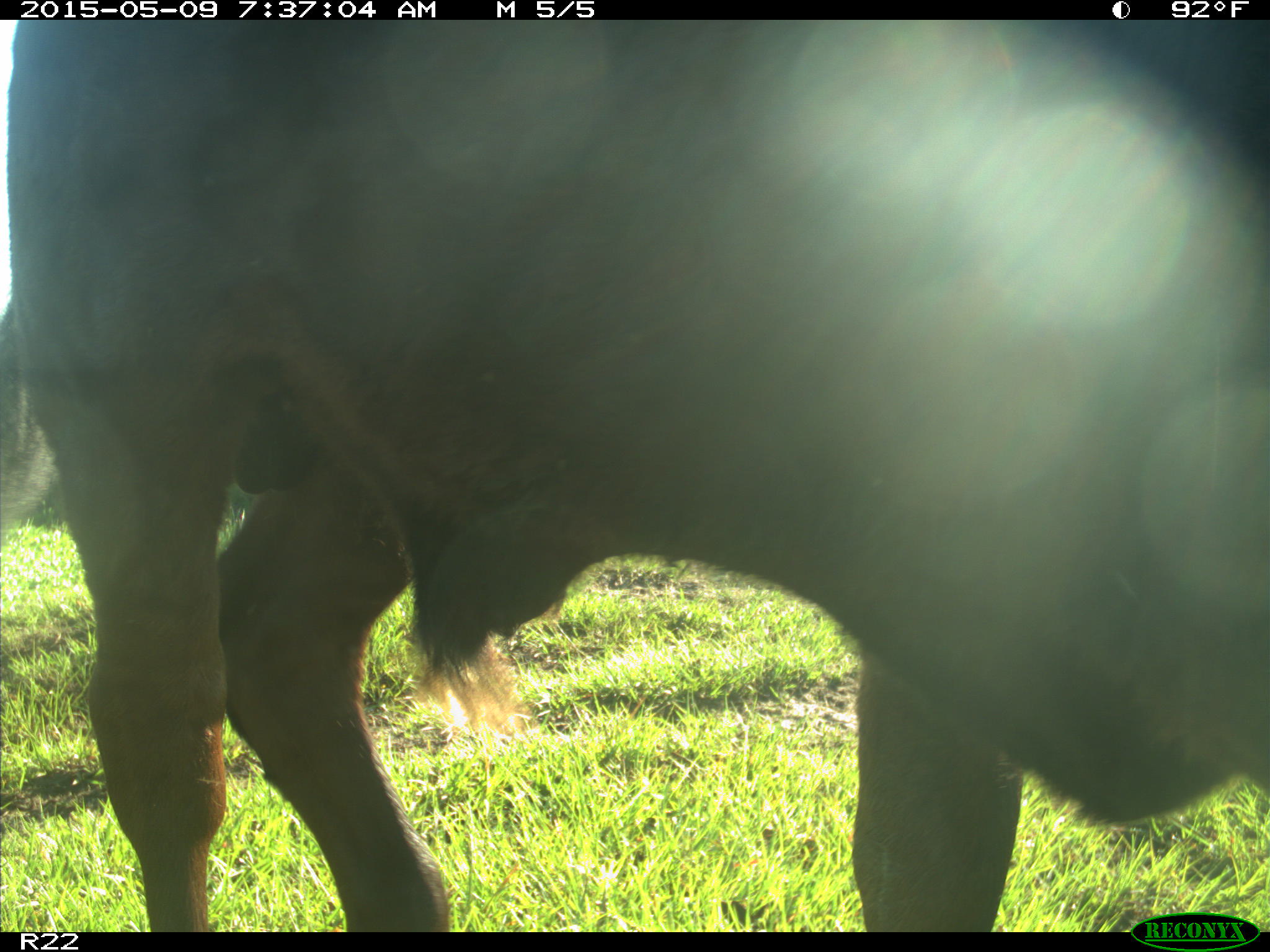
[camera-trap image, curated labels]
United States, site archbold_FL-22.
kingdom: Animalia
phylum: Chordata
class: Mammalia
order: Artiodactyla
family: Bovidae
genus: Bos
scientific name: Bos taurus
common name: domestic cow